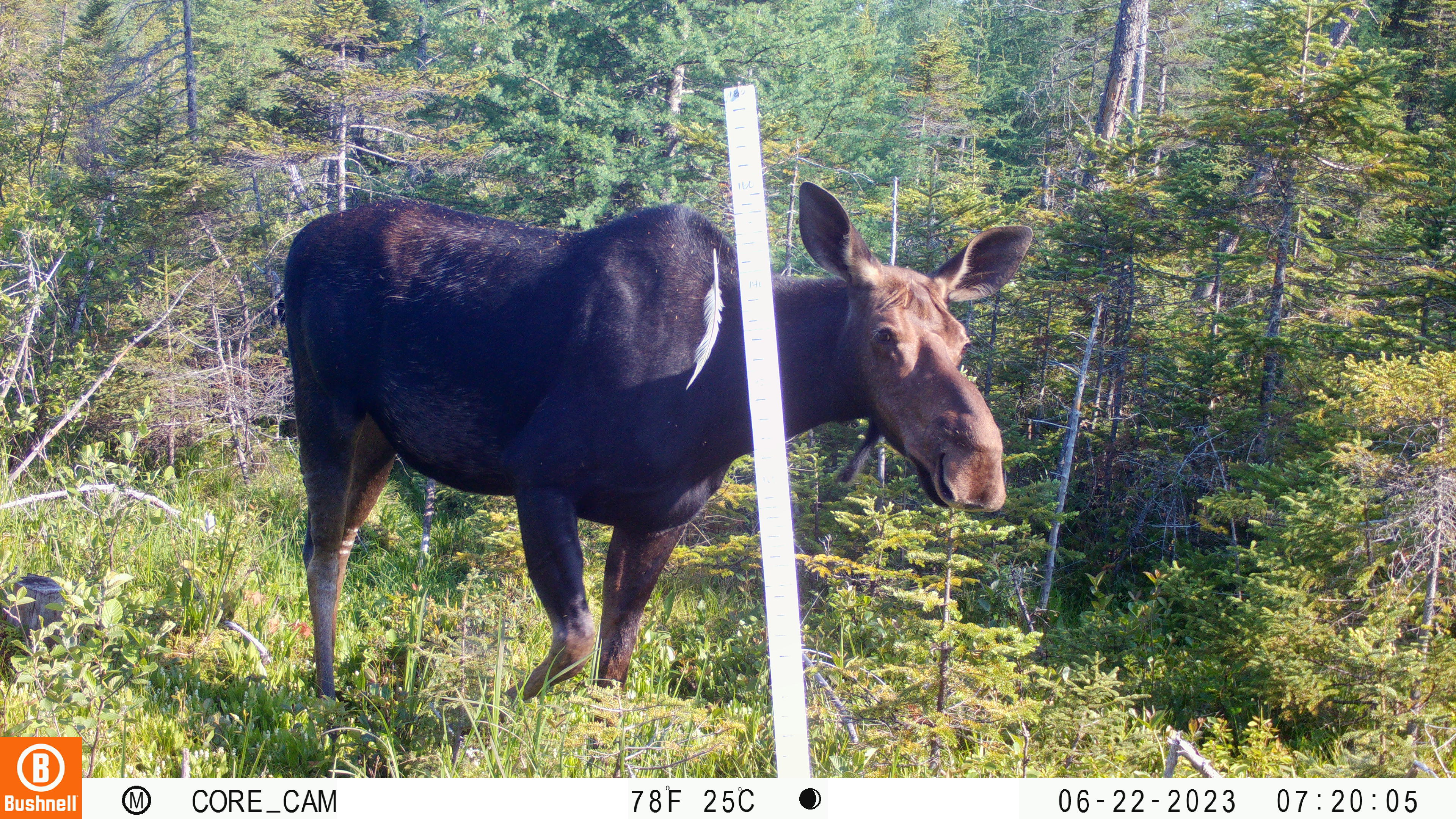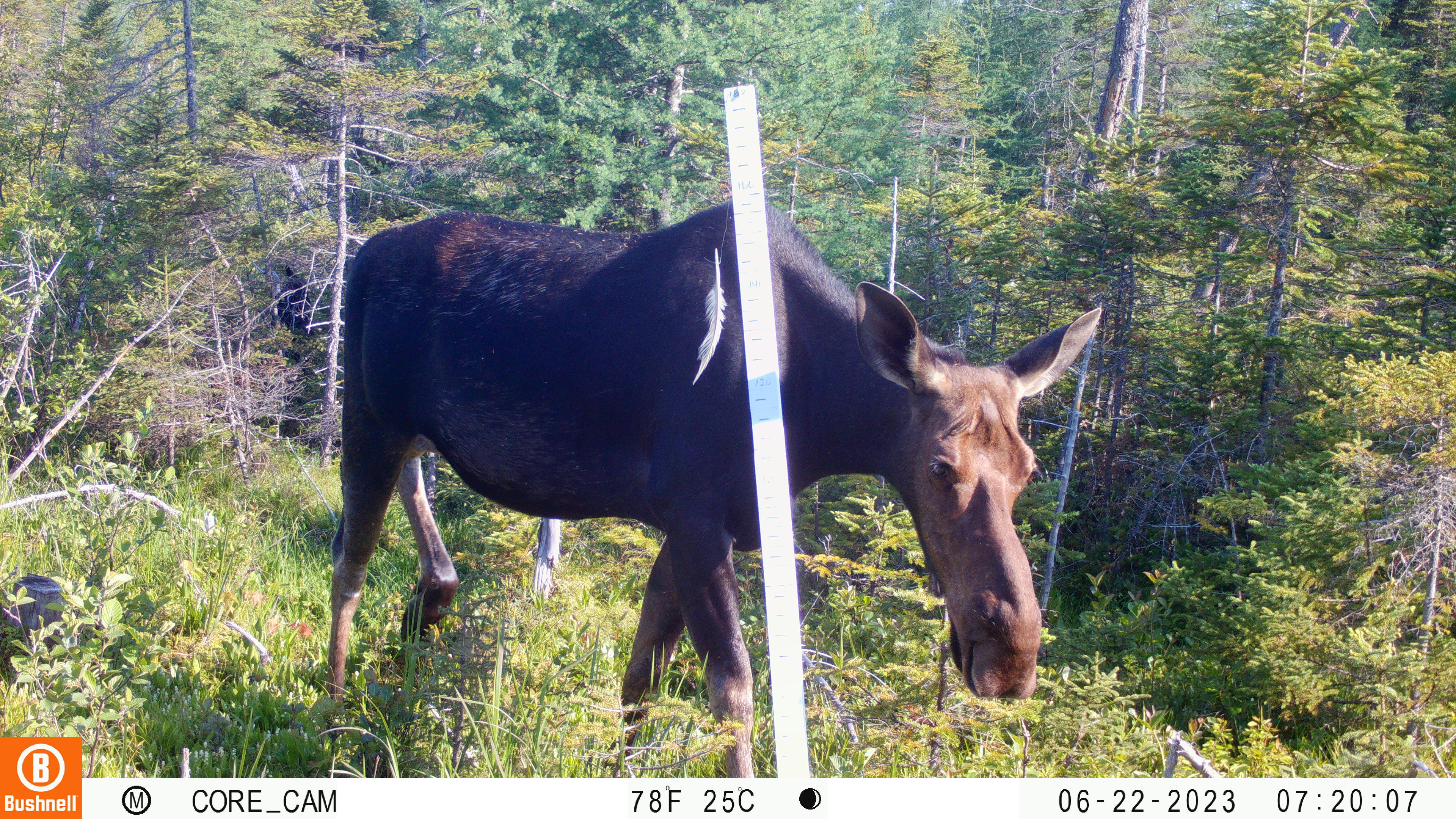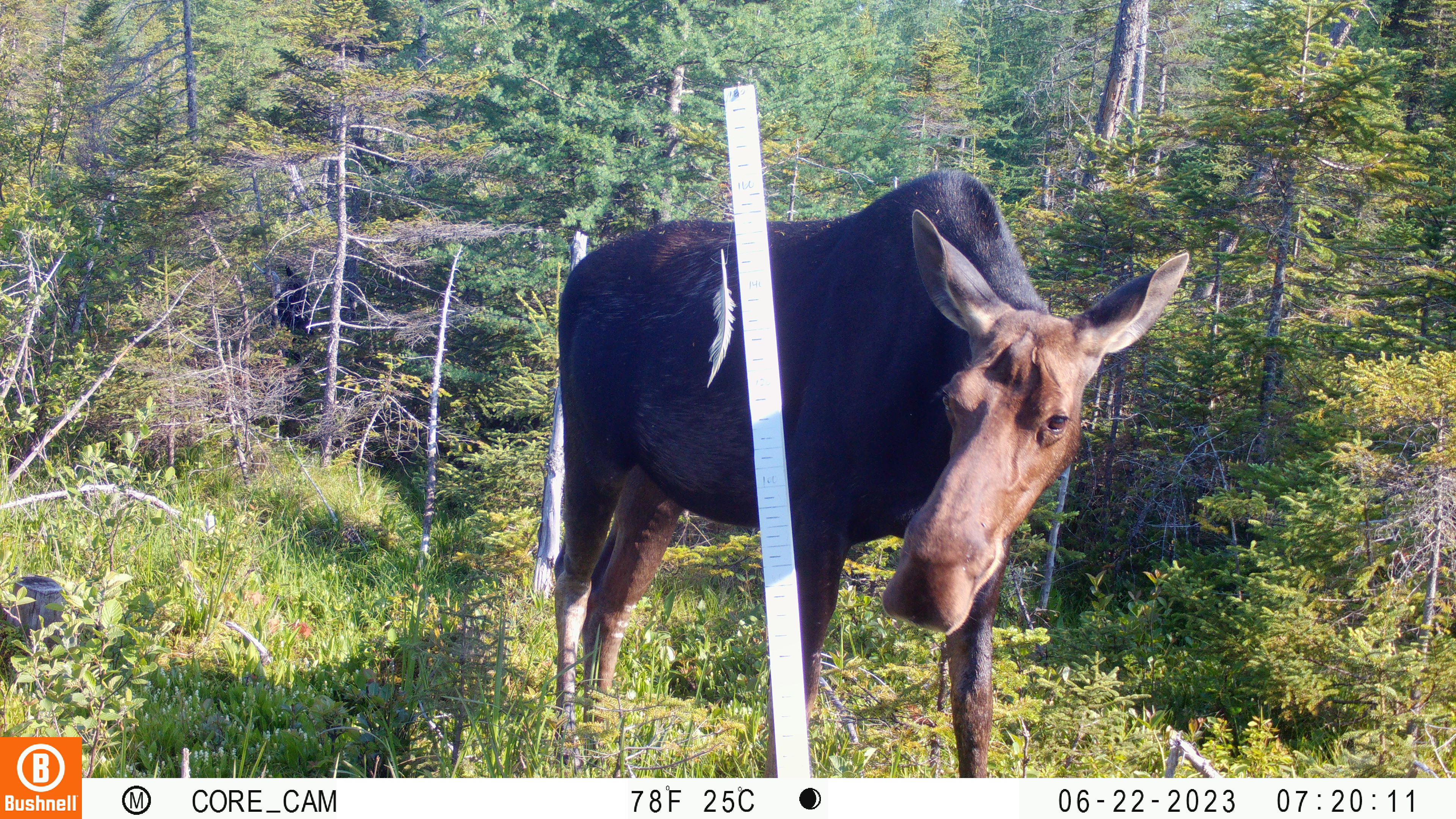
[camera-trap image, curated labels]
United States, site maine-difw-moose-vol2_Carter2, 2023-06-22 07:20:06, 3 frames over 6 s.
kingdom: Animalia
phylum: Chordata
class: Mammalia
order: Artiodactyla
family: Cervidae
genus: Alces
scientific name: Alces alces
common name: moose